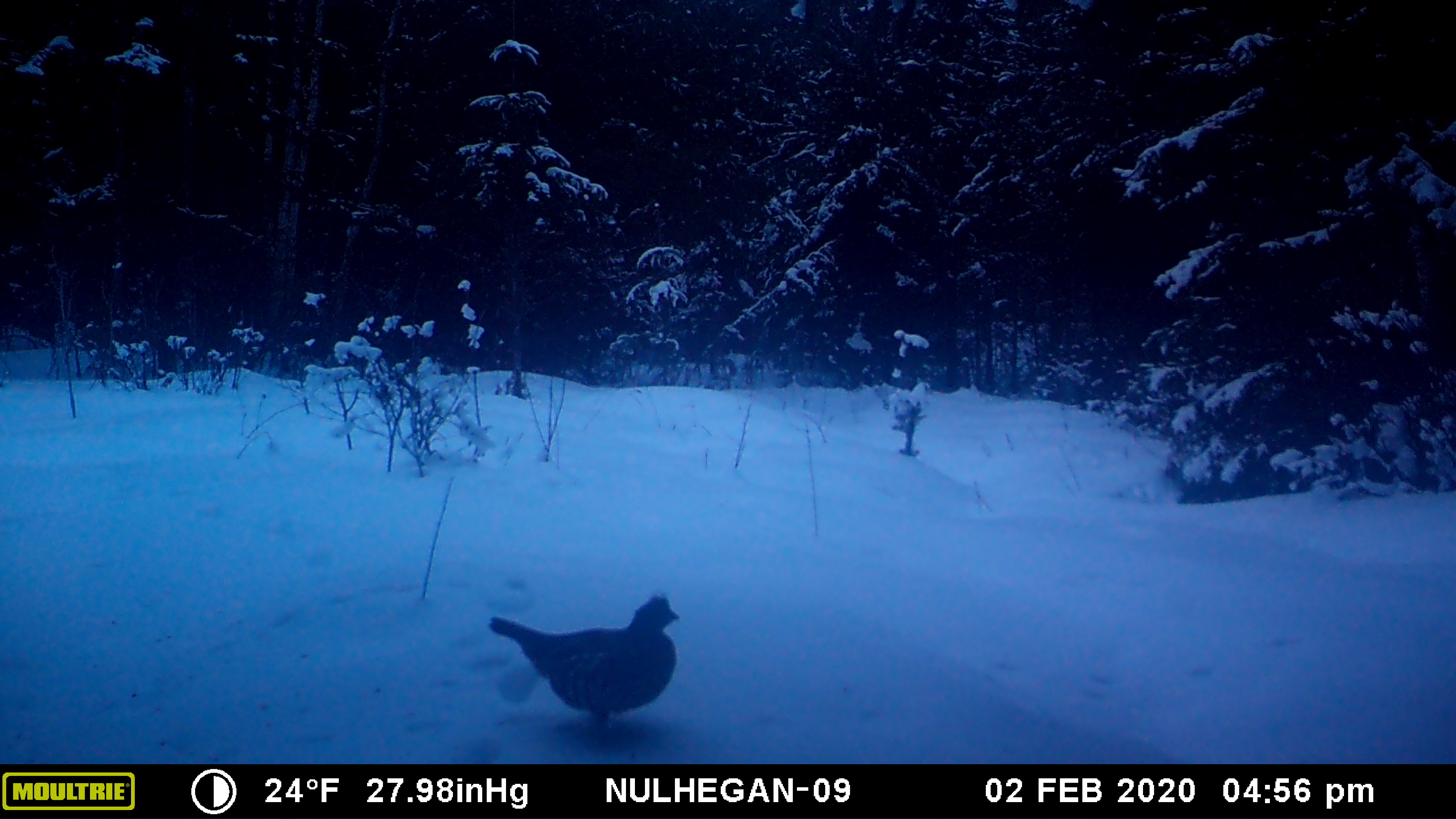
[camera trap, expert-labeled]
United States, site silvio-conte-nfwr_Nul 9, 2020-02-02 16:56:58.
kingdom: Animalia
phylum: Chordata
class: Aves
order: Galliformes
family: Phasianidae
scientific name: Phasianidae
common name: grouse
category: grouse sp.